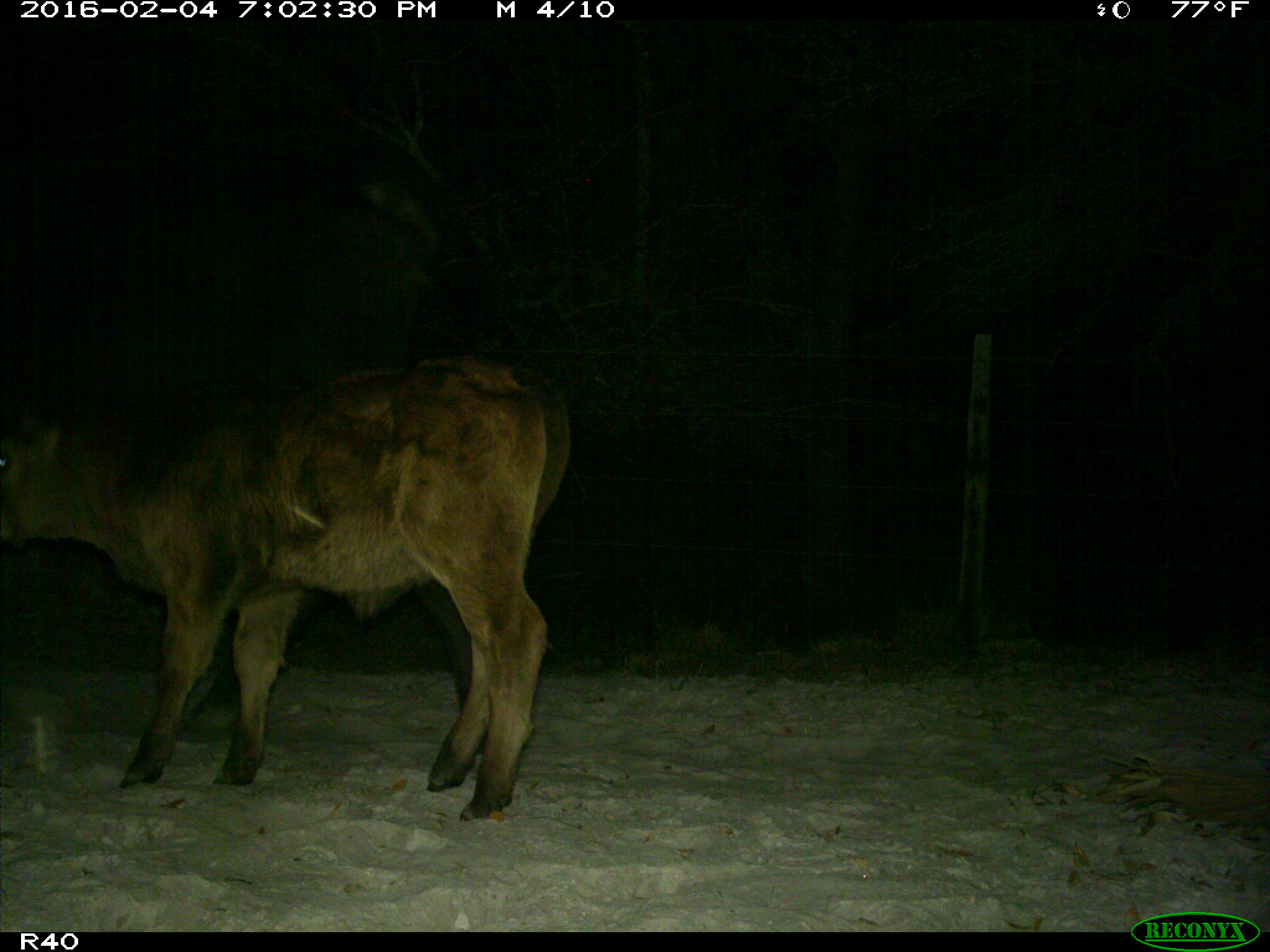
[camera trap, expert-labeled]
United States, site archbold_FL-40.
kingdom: Animalia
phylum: Chordata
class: Mammalia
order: Artiodactyla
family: Bovidae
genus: Bos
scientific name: Bos taurus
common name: domestic cow